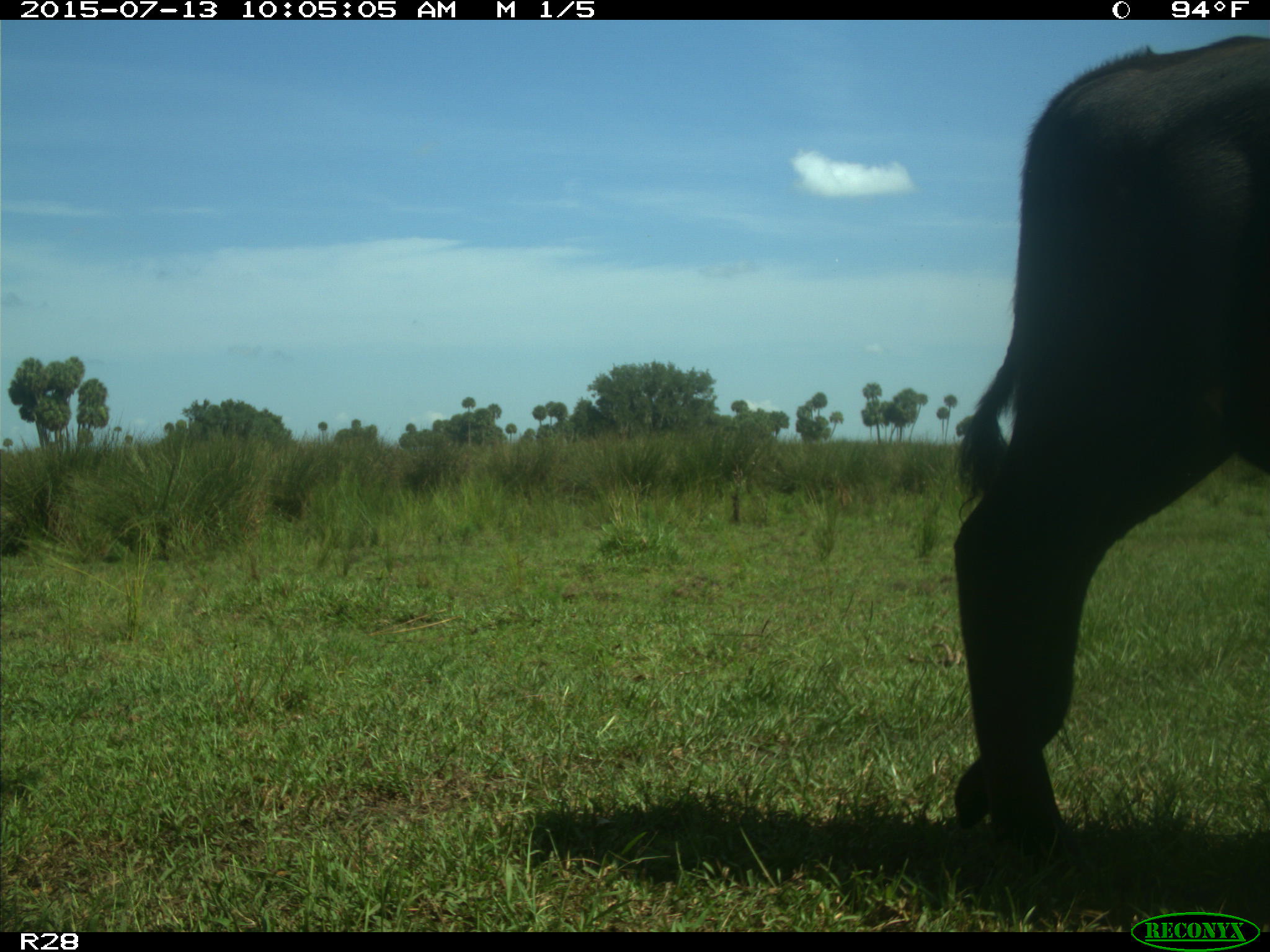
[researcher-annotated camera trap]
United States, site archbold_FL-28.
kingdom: Animalia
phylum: Chordata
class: Mammalia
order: Artiodactyla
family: Bovidae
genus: Bos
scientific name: Bos taurus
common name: domestic cow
Bos taurus (domestic cow).